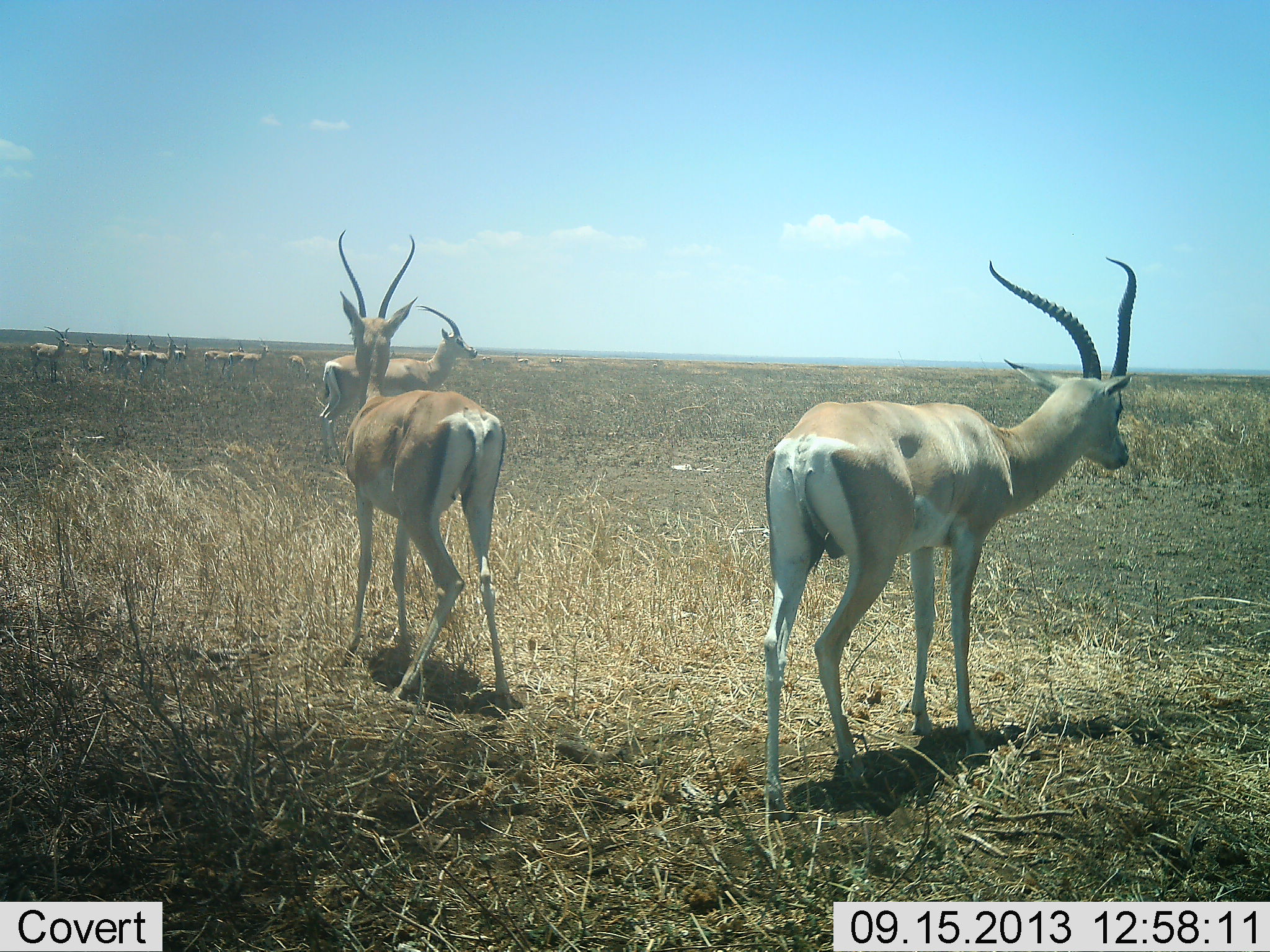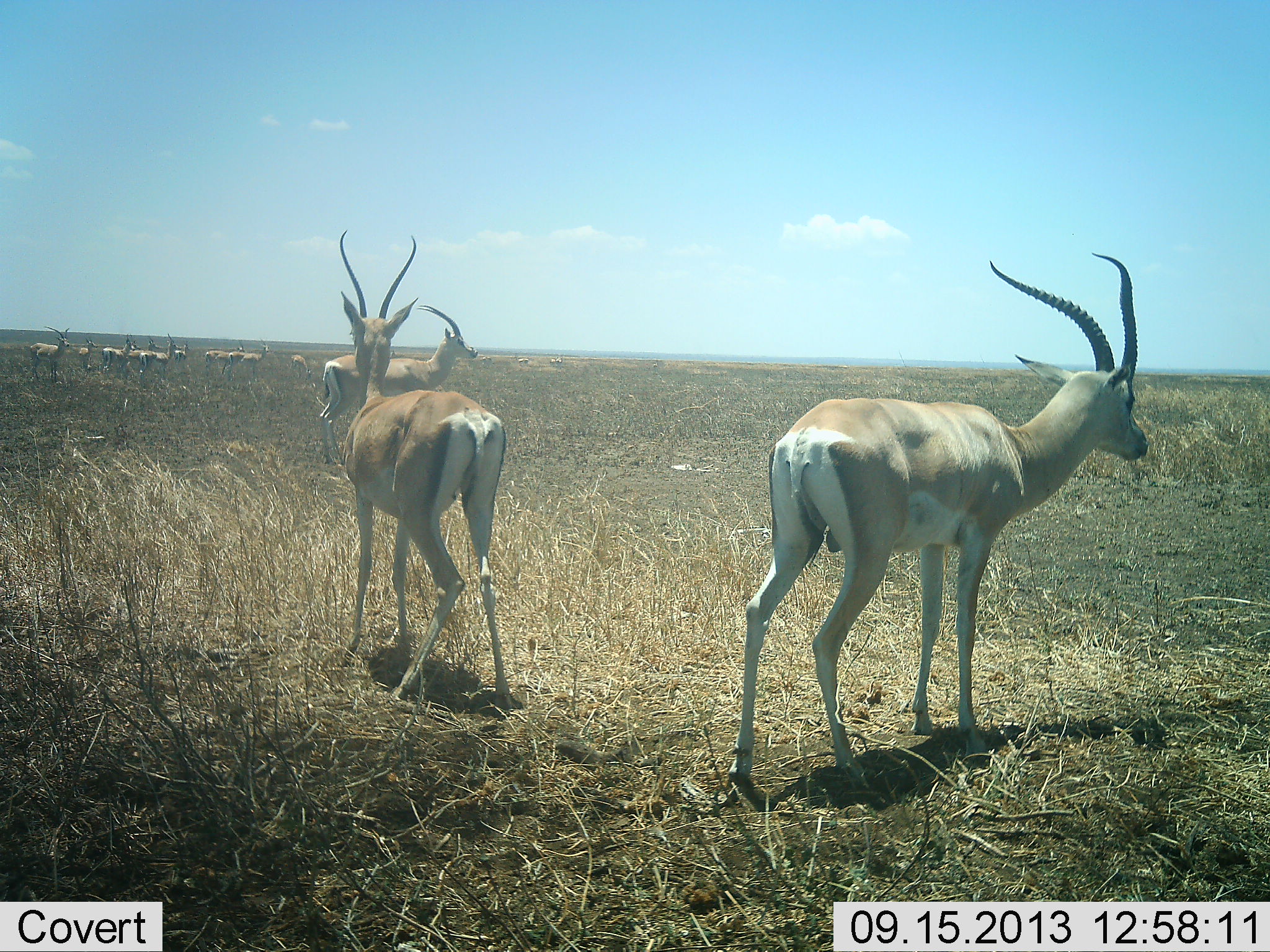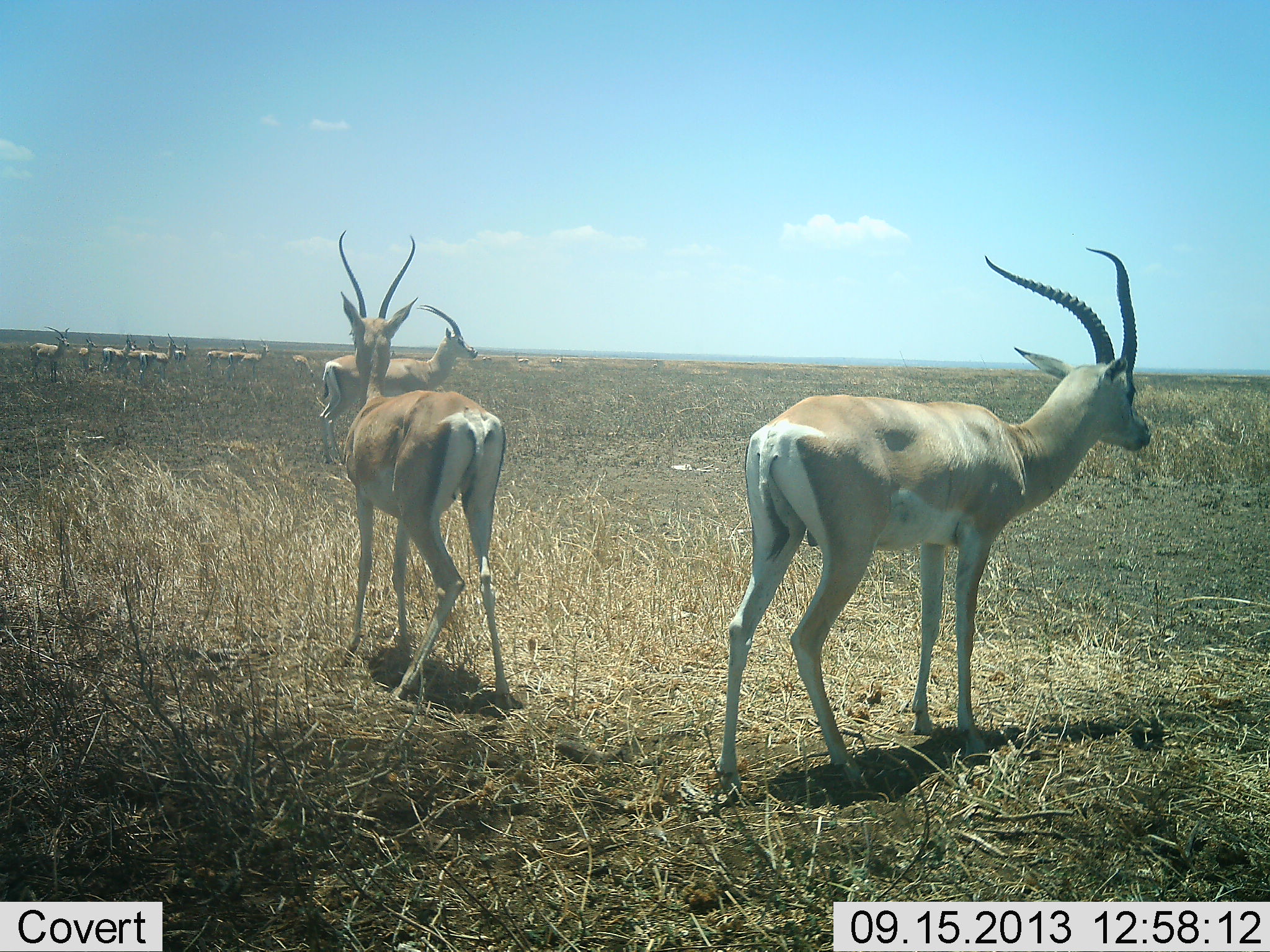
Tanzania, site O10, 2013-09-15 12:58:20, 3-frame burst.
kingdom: Animalia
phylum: Chordata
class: Mammalia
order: Artiodactyla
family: Bovidae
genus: Nanger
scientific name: Nanger granti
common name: grant's gazelle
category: gazellegrants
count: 11-50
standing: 86%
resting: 10%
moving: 24%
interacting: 0%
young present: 5%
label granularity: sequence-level